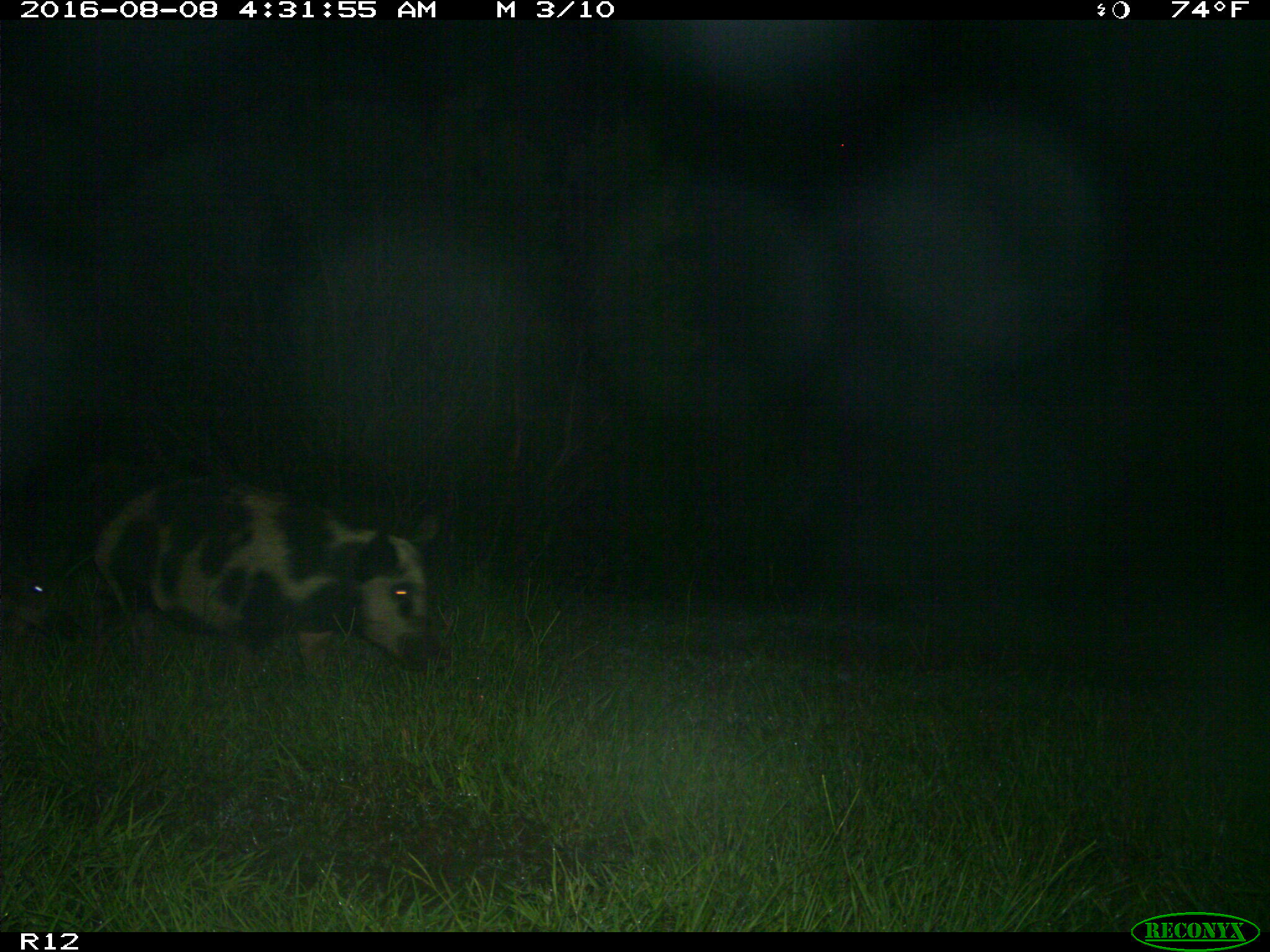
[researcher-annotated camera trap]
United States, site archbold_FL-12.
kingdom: Animalia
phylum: Chordata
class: Mammalia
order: Artiodactyla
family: Suidae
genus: Sus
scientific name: Sus scrofa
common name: wild boar